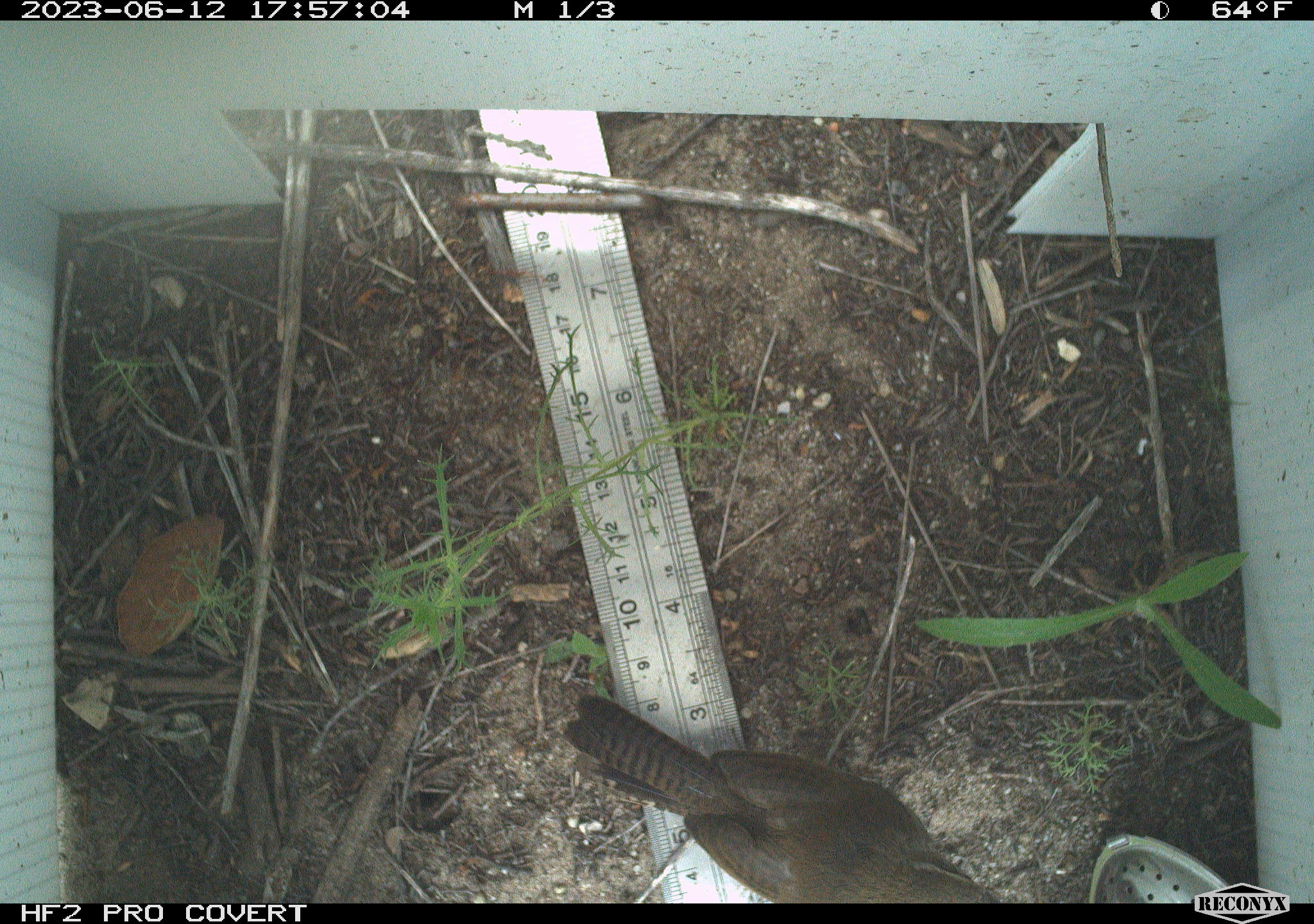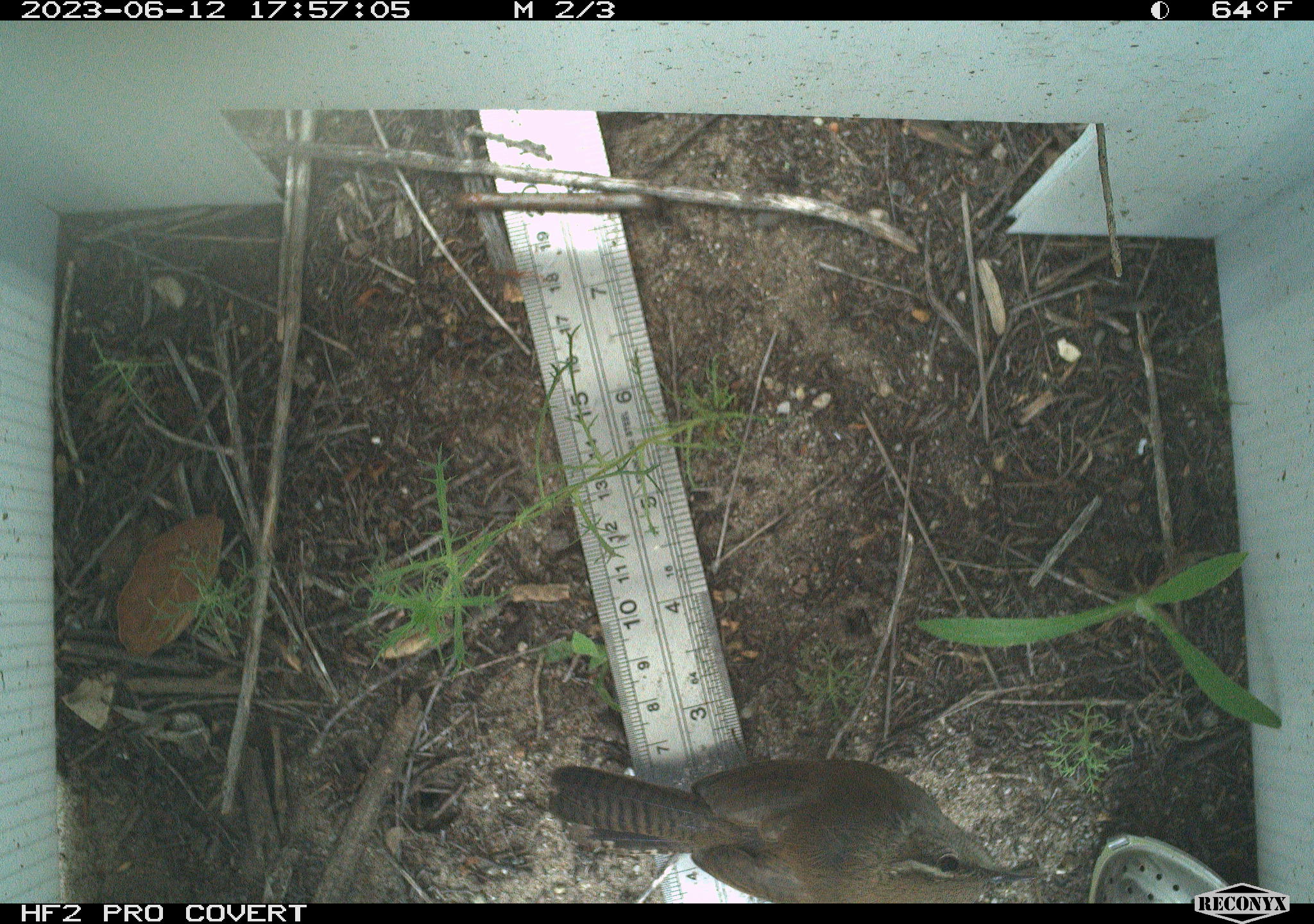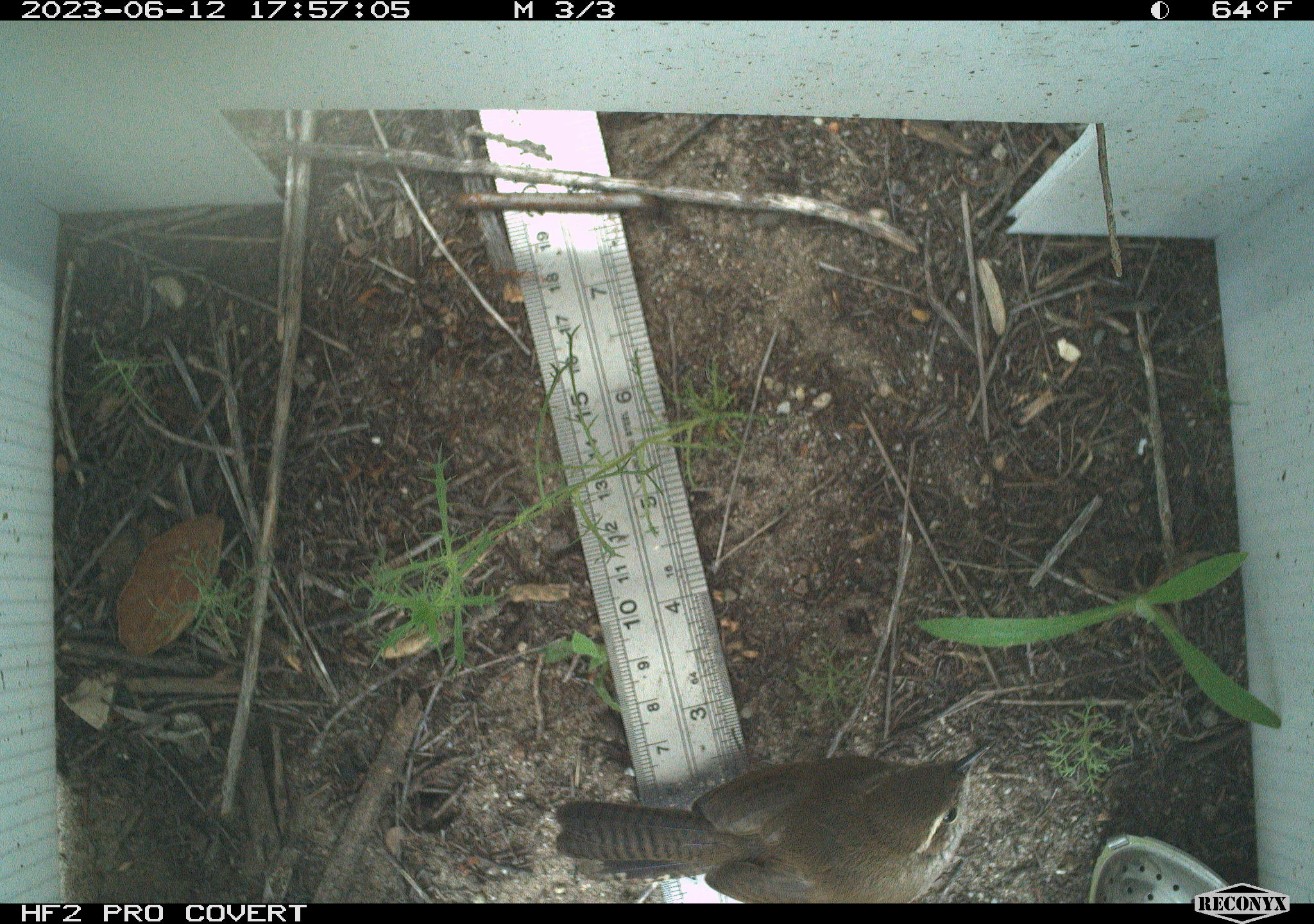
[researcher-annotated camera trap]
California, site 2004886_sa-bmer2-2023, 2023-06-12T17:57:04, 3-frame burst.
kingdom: Animalia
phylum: Chordata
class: Aves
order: Passeriformes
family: Troglodytidae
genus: Thryomanes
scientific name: Thryomanes bewickii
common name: bewick's wren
Bewick's wren (Thryomanes bewickii).